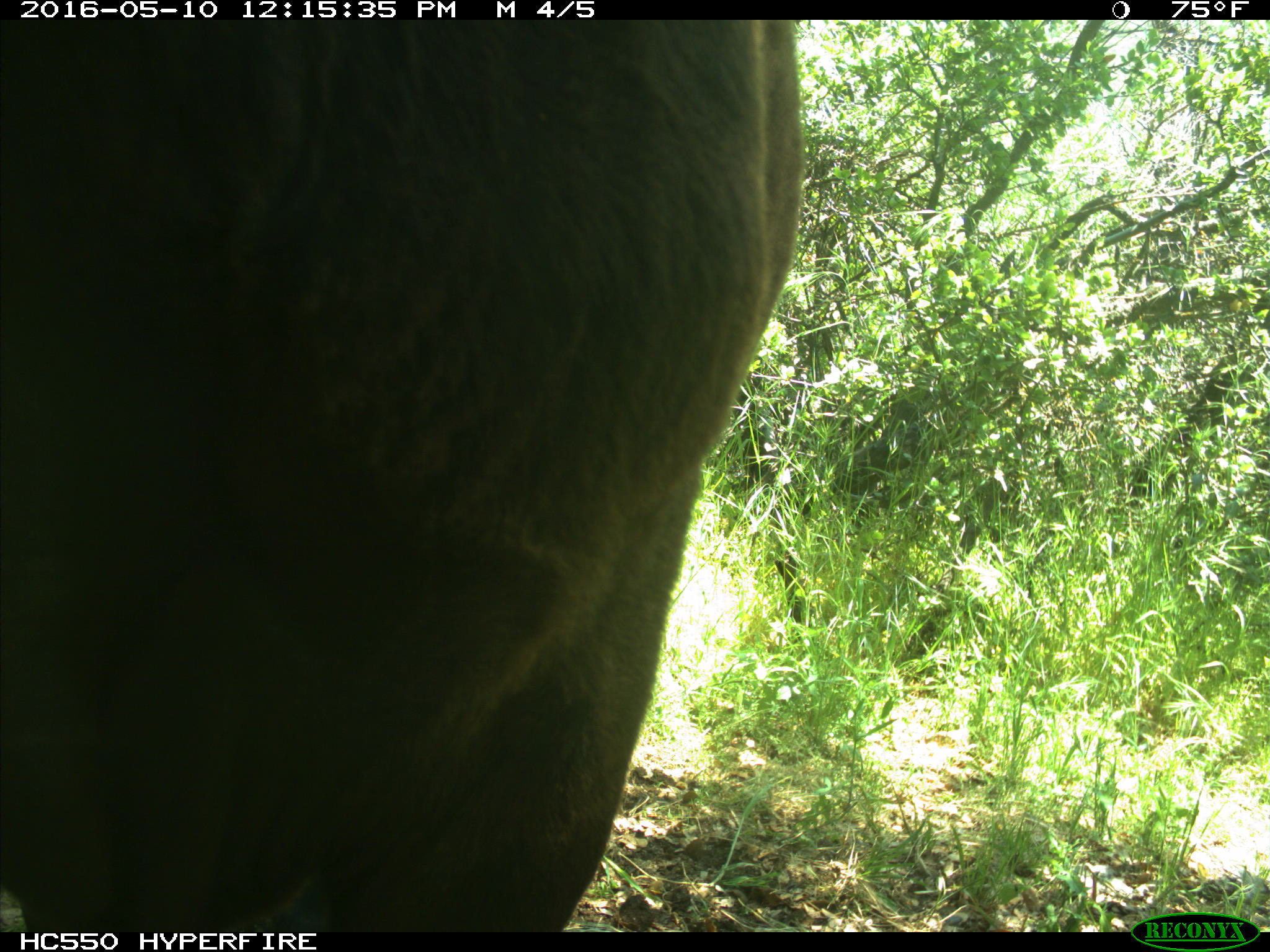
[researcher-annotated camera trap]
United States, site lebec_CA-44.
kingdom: Animalia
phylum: Chordata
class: Mammalia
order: Artiodactyla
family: Bovidae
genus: Bos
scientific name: Bos taurus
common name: domestic cow